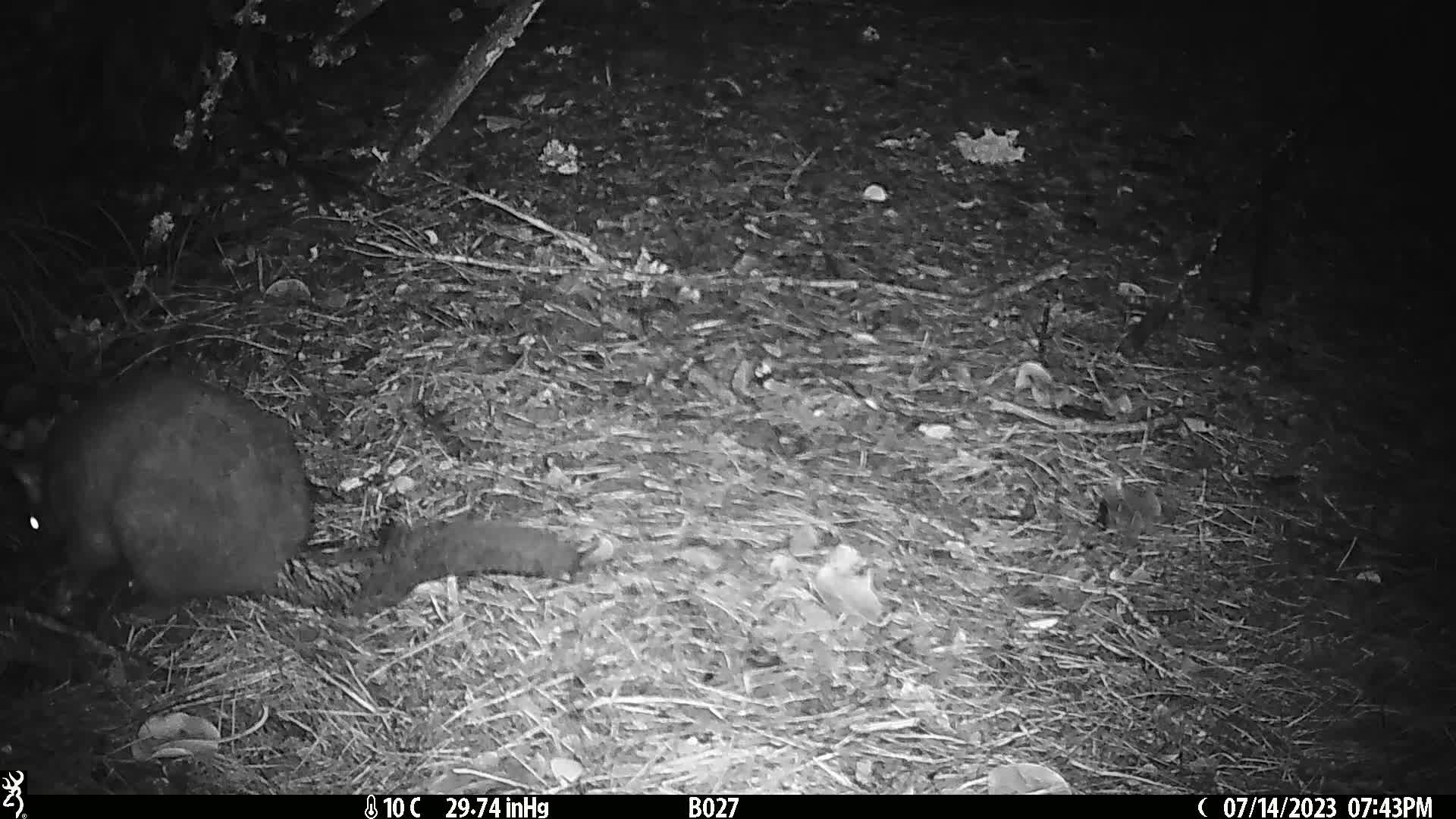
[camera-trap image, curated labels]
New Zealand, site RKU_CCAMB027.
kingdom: Animalia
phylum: Chordata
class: Mammalia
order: Diprotodontia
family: Phalangeridae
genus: Trichosurus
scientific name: Trichosurus vulpecula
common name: common brushtail possum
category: possum